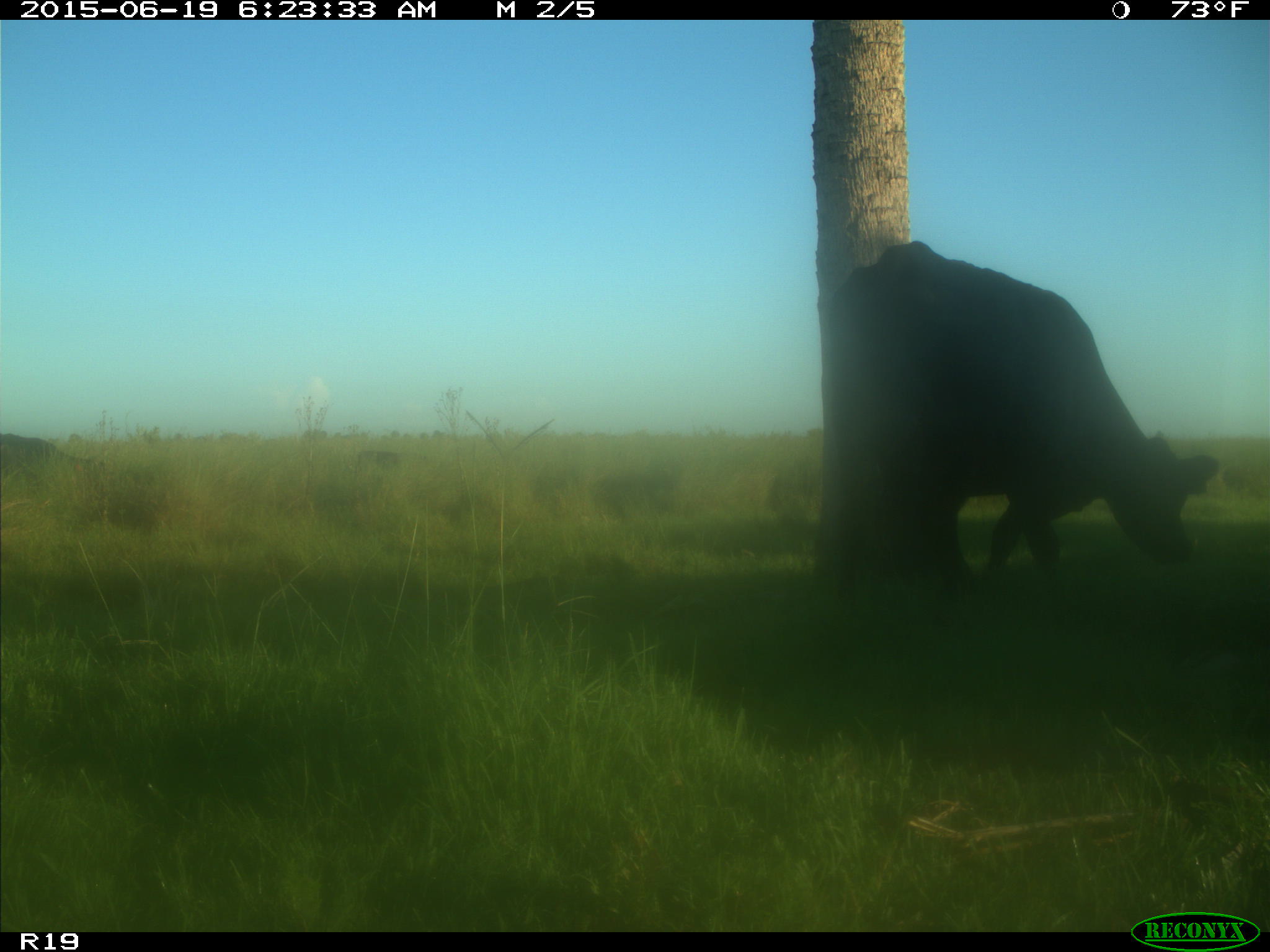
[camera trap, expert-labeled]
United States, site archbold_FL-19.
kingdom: Animalia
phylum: Chordata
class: Mammalia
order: Artiodactyla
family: Bovidae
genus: Bos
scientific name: Bos taurus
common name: domestic cow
Bos taurus (domestic cow).